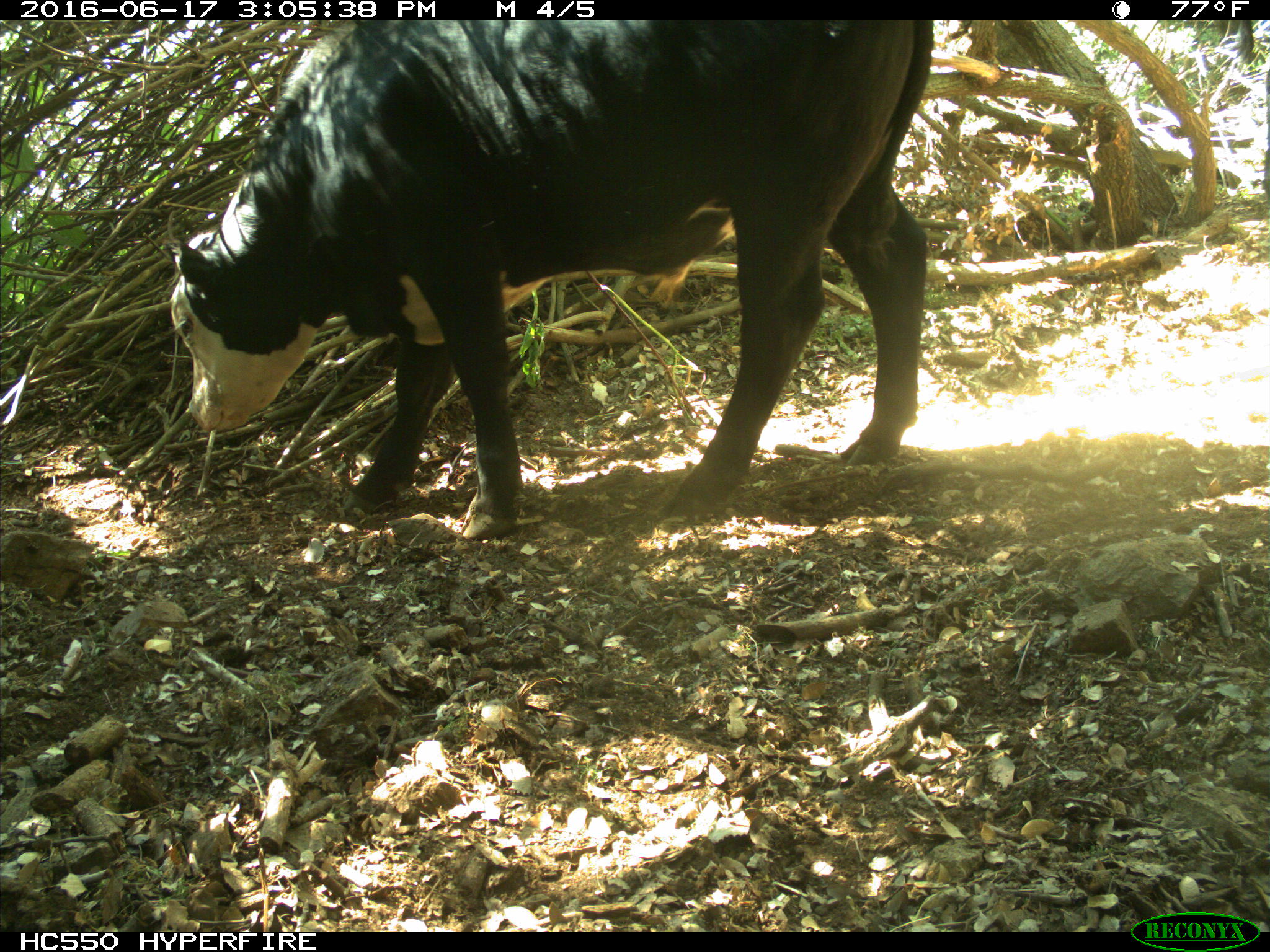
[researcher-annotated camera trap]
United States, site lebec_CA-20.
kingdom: Animalia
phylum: Chordata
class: Mammalia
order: Artiodactyla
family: Bovidae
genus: Bos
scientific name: Bos taurus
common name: domestic cow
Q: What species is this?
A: Bos taurus (domestic cow).